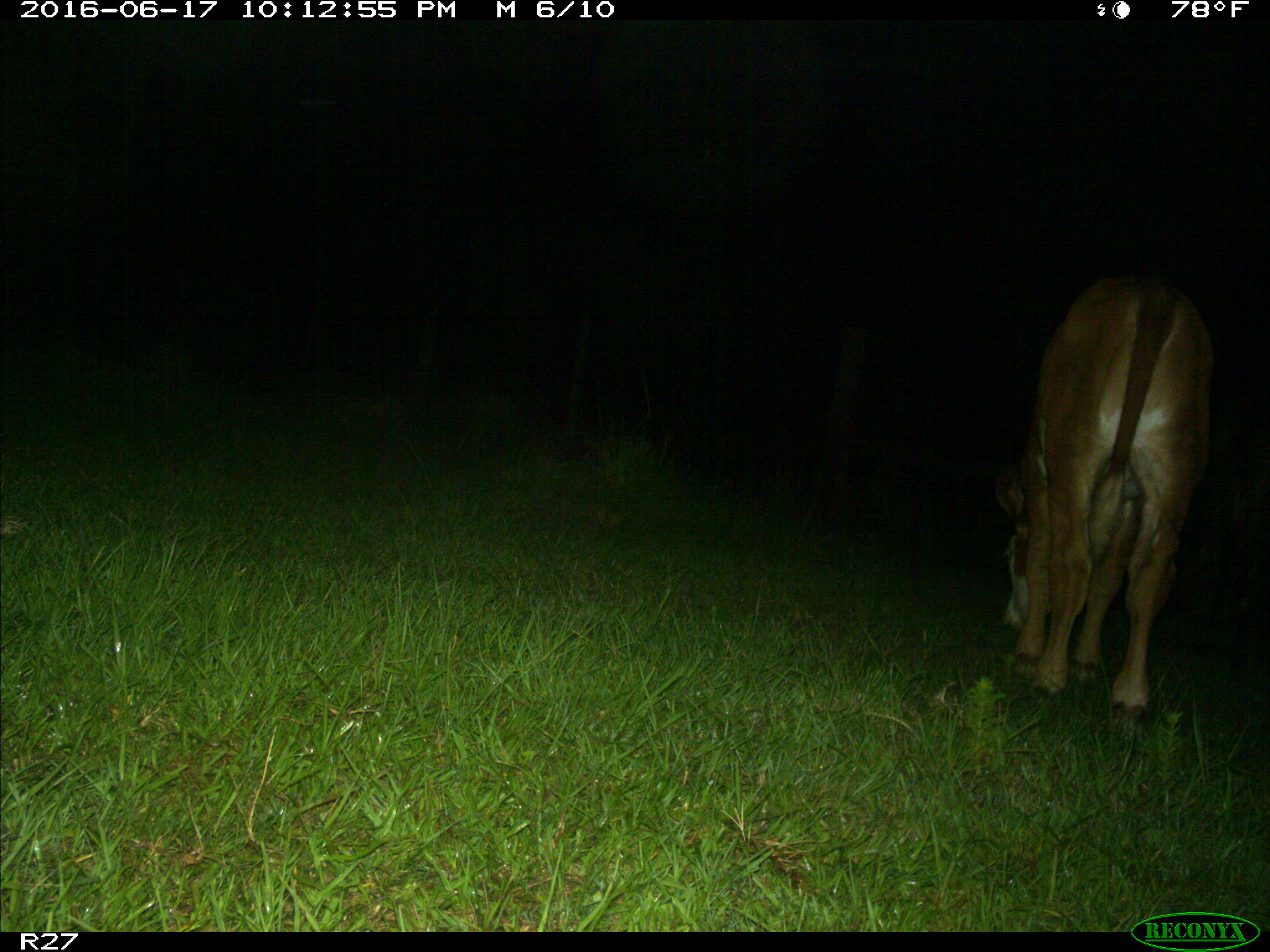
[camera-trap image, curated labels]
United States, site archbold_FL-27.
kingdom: Animalia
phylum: Chordata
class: Mammalia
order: Artiodactyla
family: Bovidae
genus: Bos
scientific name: Bos taurus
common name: domestic cow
Bos taurus (domestic cow).